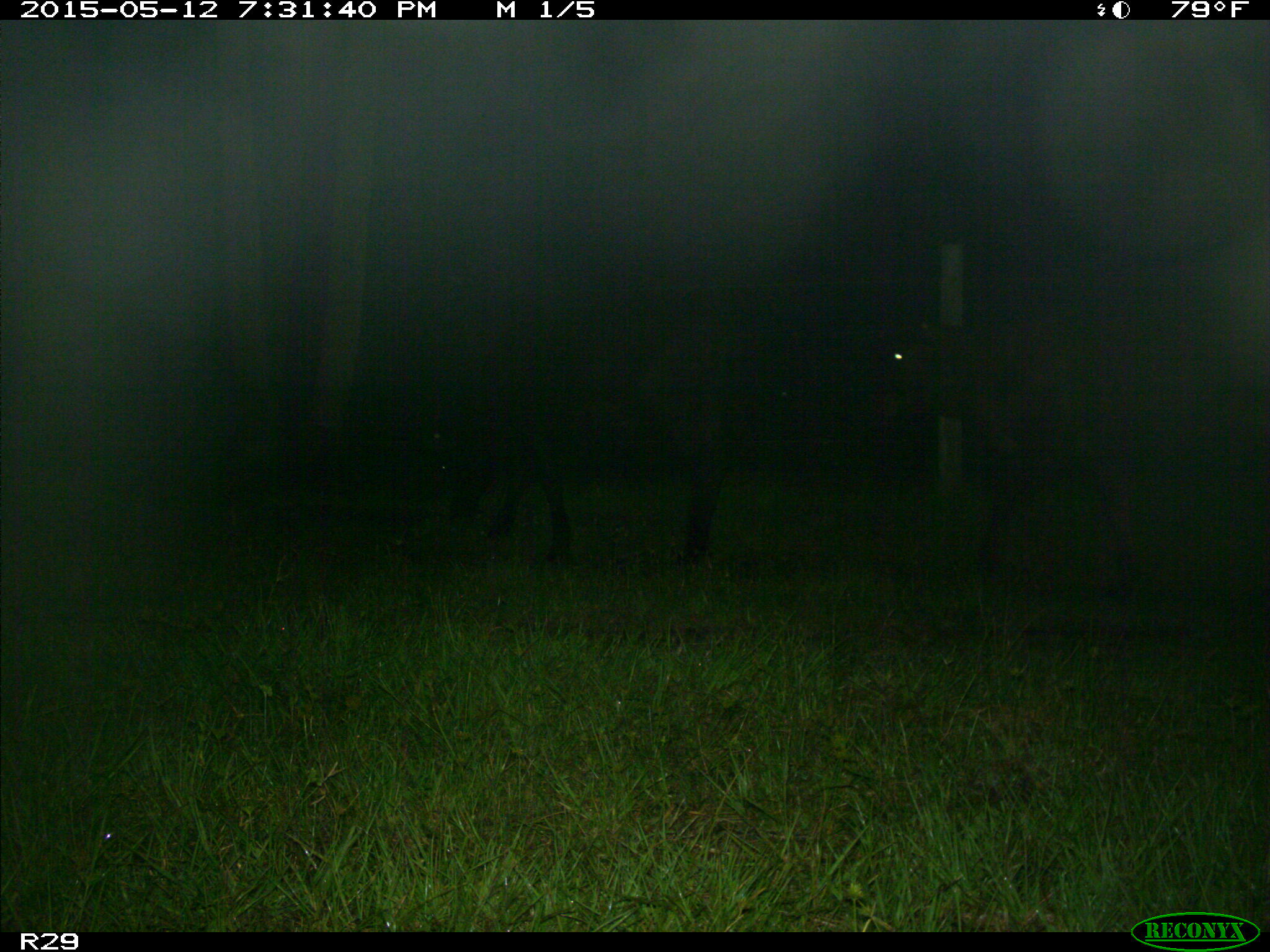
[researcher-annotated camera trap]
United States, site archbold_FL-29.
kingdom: Animalia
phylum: Chordata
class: Mammalia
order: Artiodactyla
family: Bovidae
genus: Bos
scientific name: Bos taurus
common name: domestic cow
Bos taurus (domestic cow).